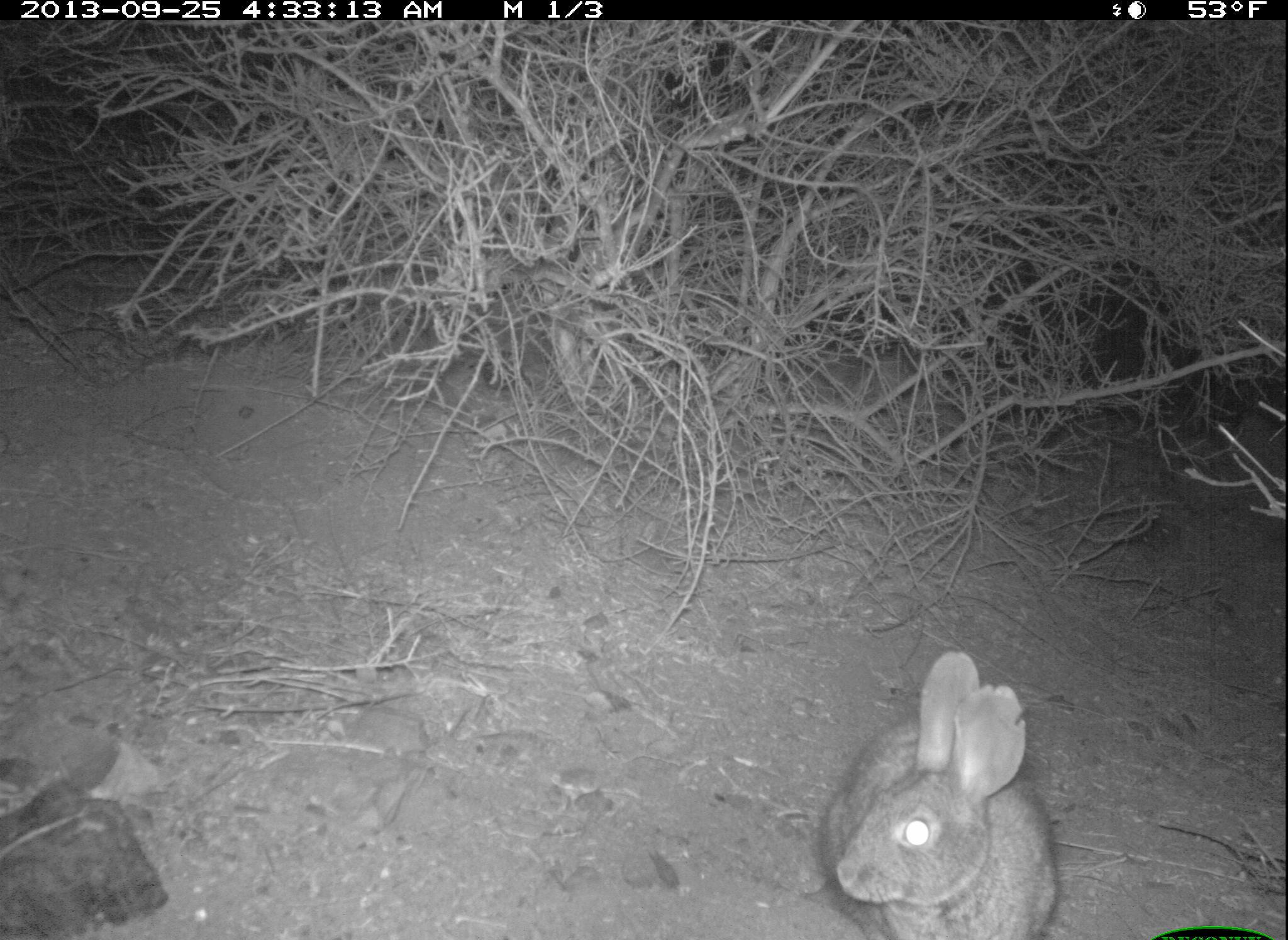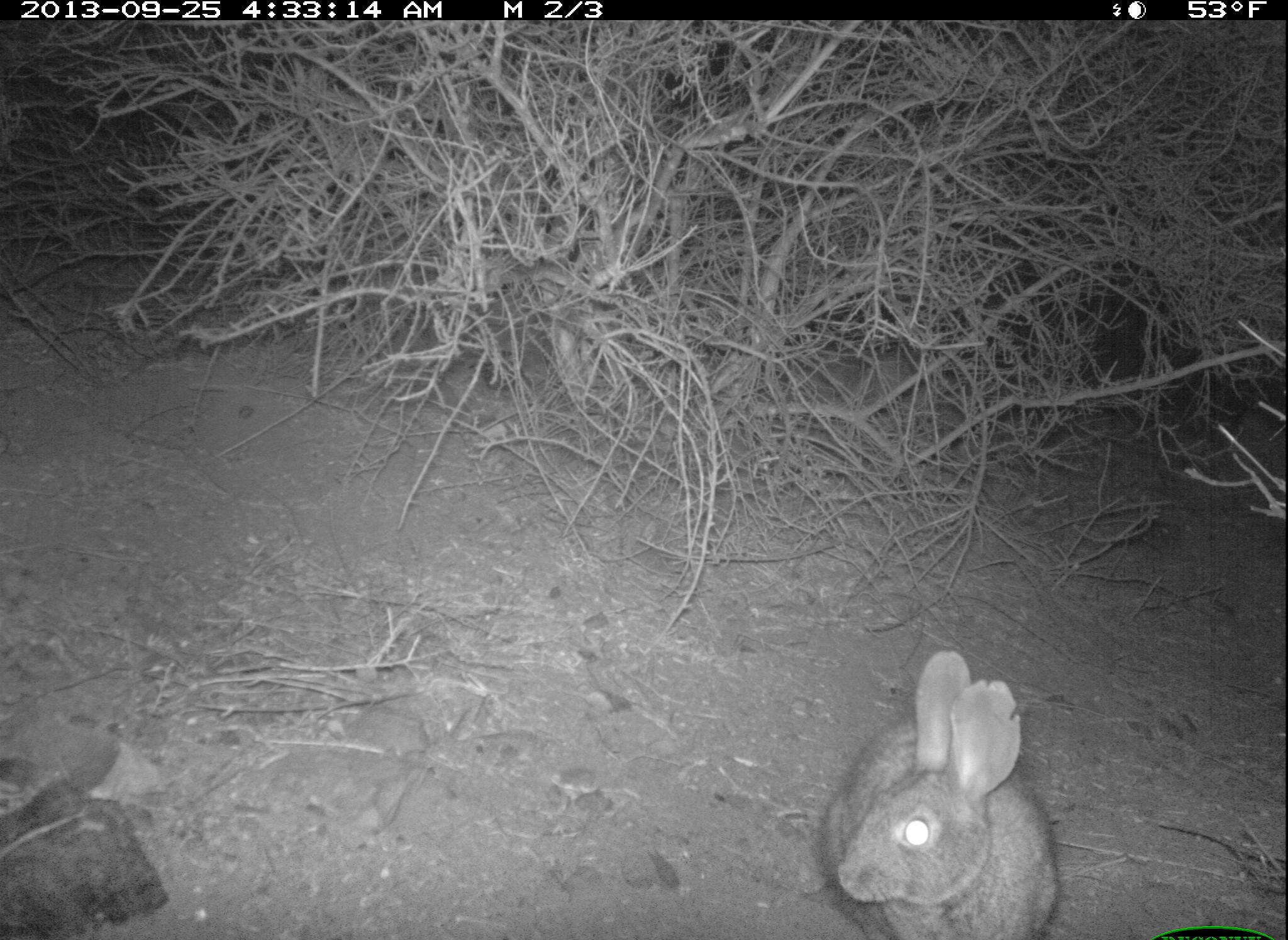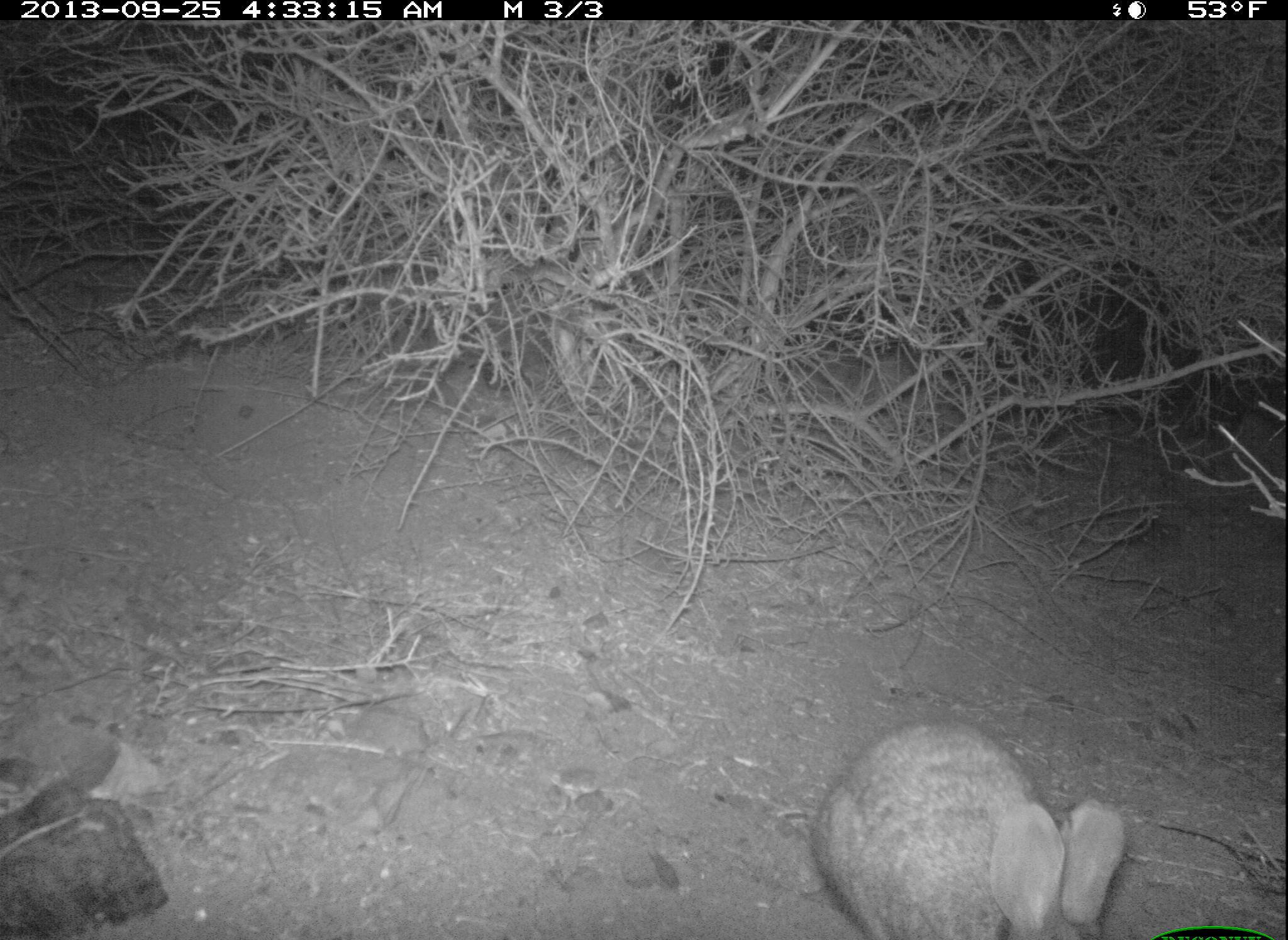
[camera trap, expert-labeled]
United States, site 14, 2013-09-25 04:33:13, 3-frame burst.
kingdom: Animalia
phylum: Chordata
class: Mammalia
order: Lagomorpha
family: Leporidae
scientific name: Leporidae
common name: rabbits and hares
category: rabbit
Rabbit (rabbits and hares) (Leporidae).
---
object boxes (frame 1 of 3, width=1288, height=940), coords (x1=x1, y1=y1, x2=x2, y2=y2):
rabbit: (x1=820, y1=649, x2=1061, y2=939)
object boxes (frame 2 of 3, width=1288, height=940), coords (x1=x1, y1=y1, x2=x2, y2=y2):
rabbit: (x1=818, y1=649, x2=1060, y2=940)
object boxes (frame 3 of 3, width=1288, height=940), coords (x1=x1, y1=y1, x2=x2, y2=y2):
rabbit: (x1=818, y1=719, x2=1128, y2=940)